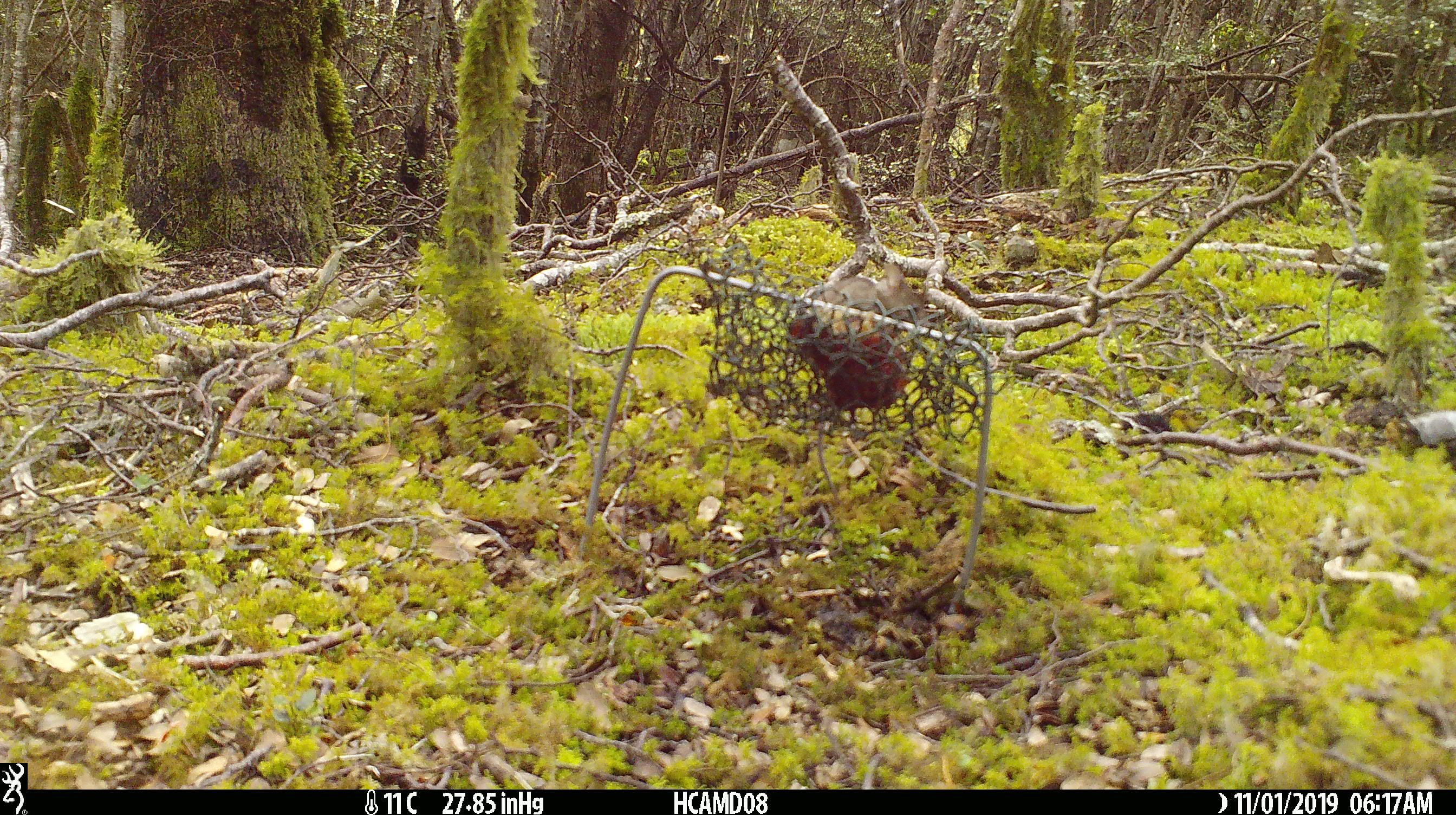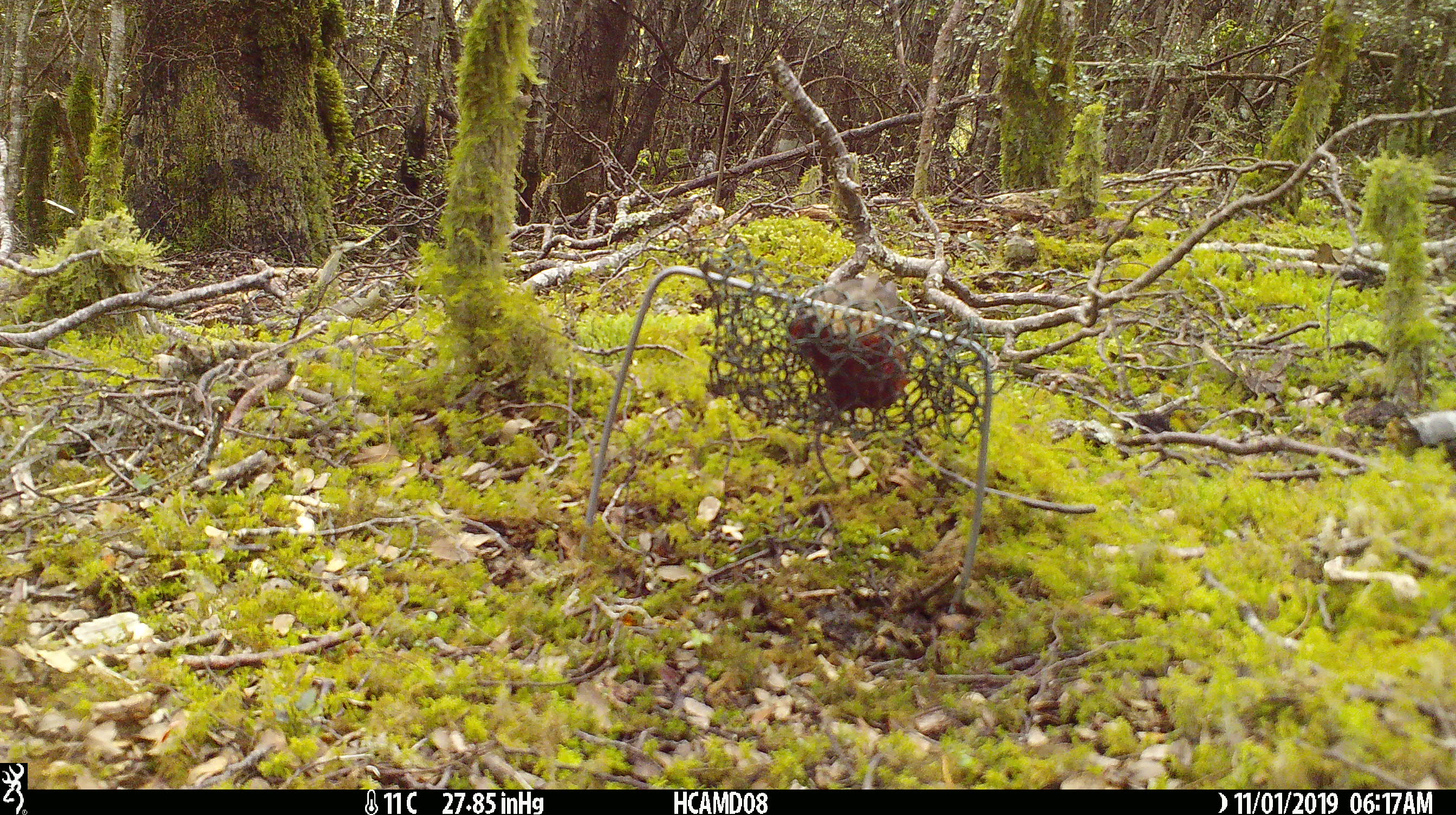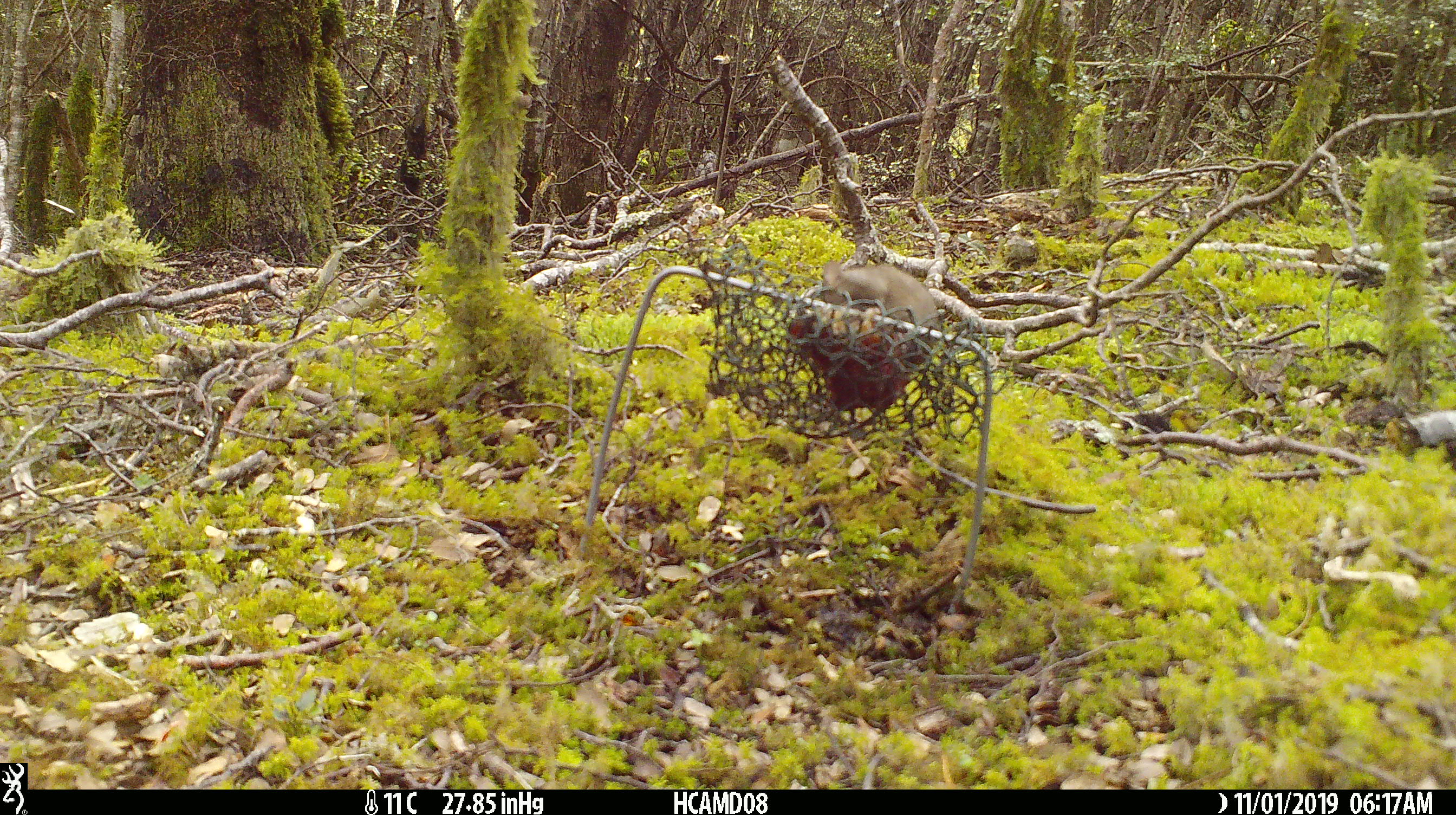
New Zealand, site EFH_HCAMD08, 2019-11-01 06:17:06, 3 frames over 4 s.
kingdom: Animalia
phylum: Chordata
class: Mammalia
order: Rodentia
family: Muridae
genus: Mus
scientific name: Mus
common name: mouse